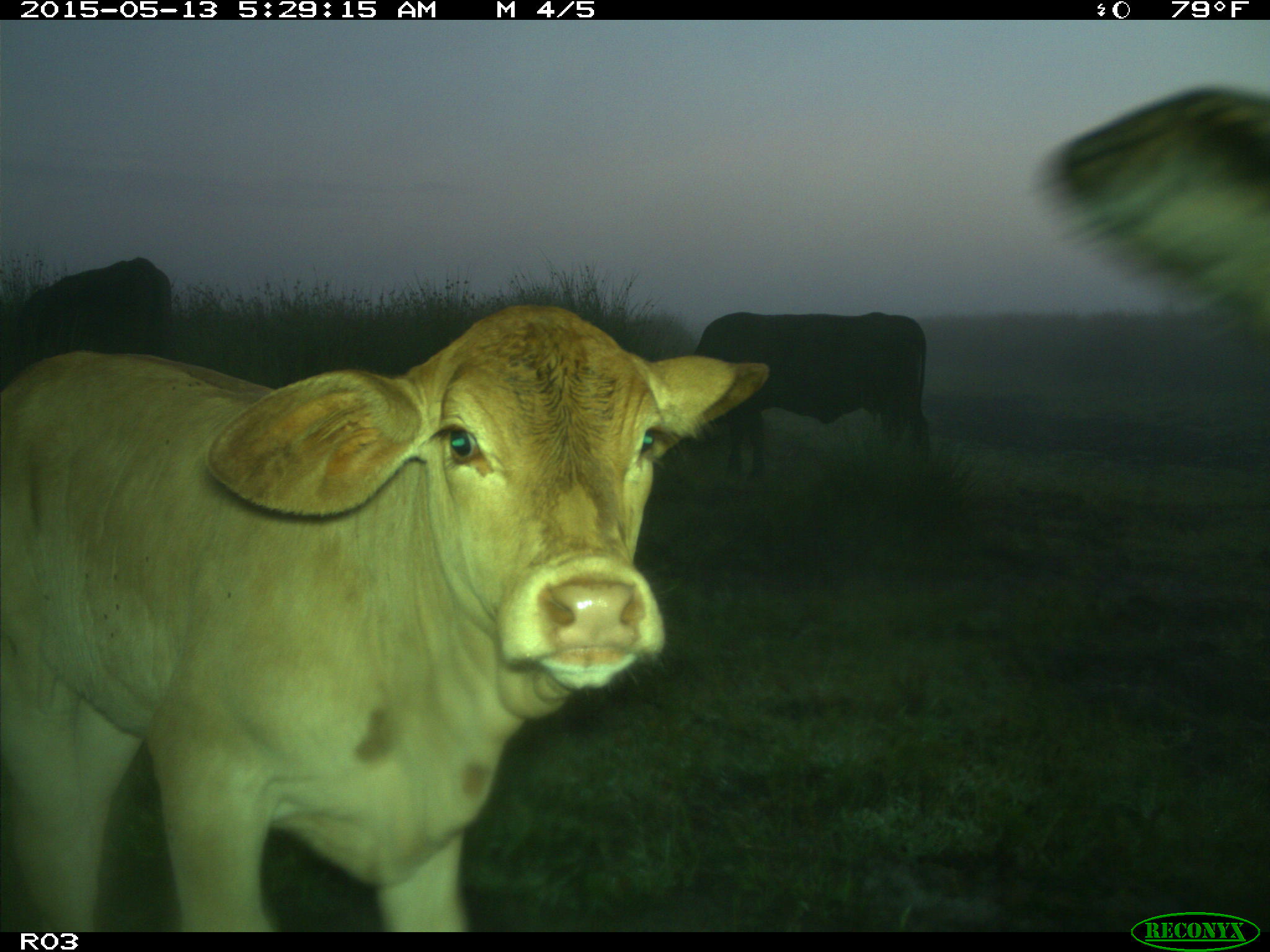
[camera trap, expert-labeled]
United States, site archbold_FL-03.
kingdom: Animalia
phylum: Chordata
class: Mammalia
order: Artiodactyla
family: Bovidae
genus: Bos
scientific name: Bos taurus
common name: domestic cow